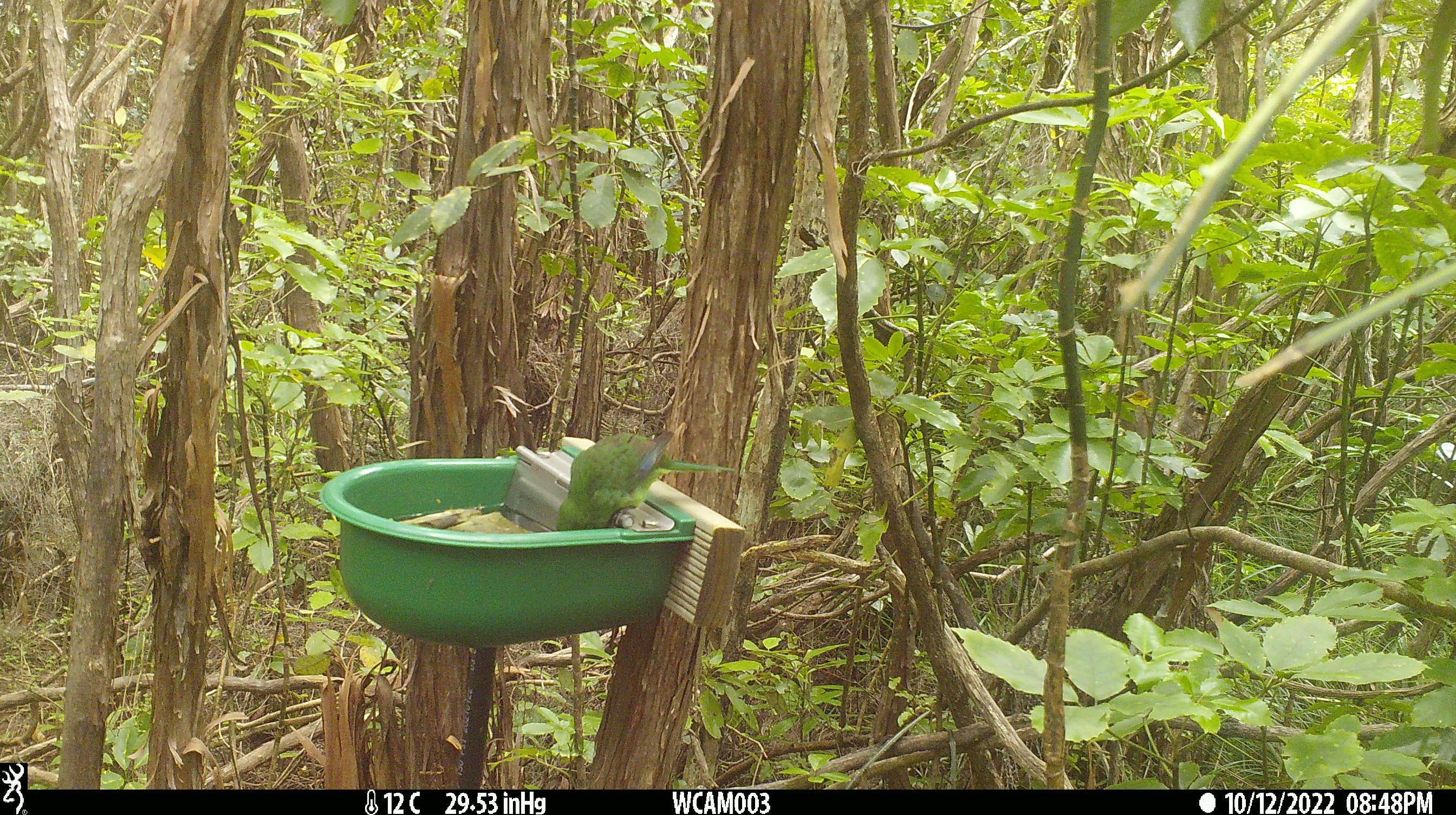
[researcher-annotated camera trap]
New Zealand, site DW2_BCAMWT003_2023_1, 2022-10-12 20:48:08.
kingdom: Animalia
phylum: Chordata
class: Aves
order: Psittaciformes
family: Psittaculidae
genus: Cyanoramphus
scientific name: Cyanoramphus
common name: parakeet